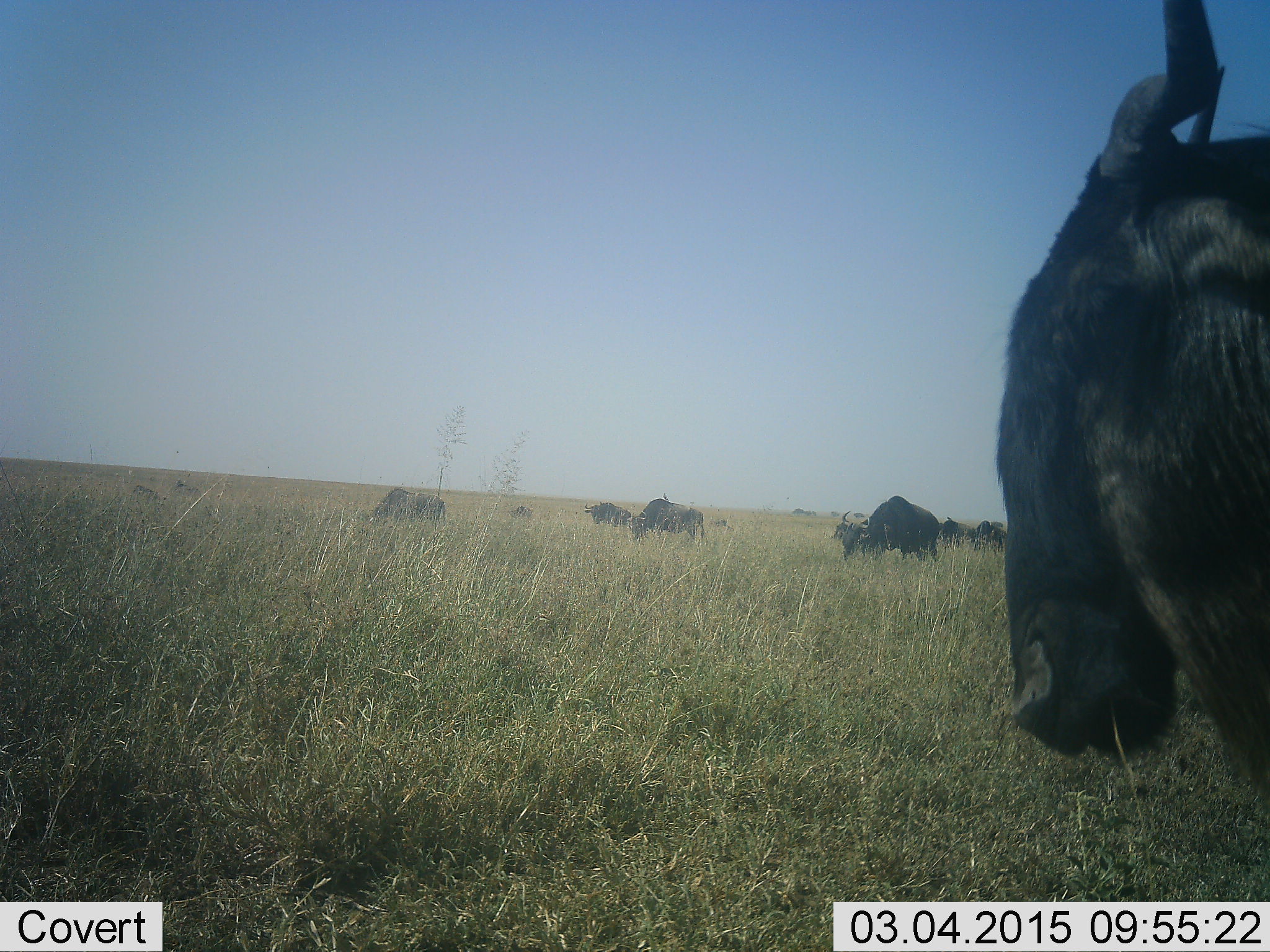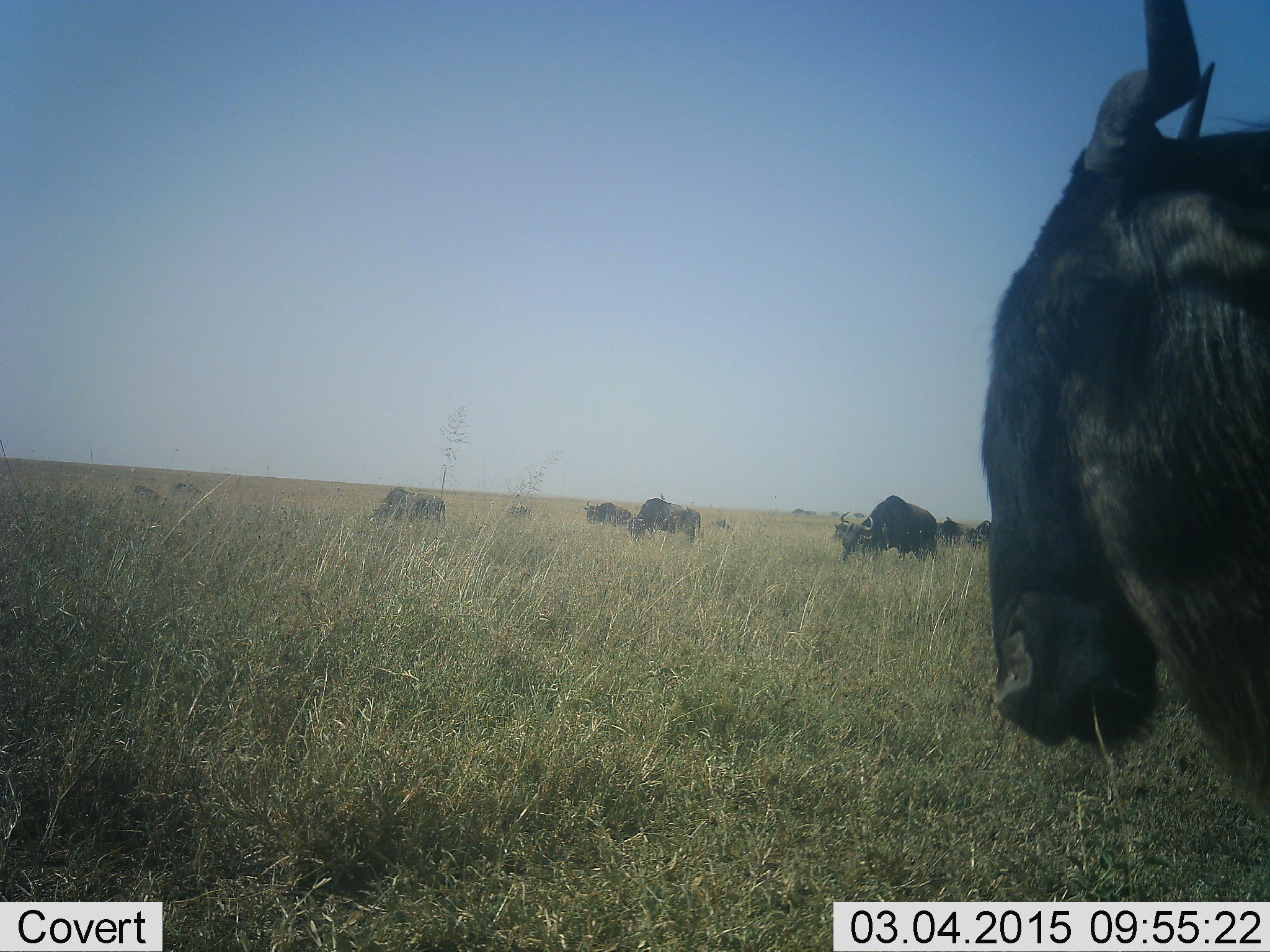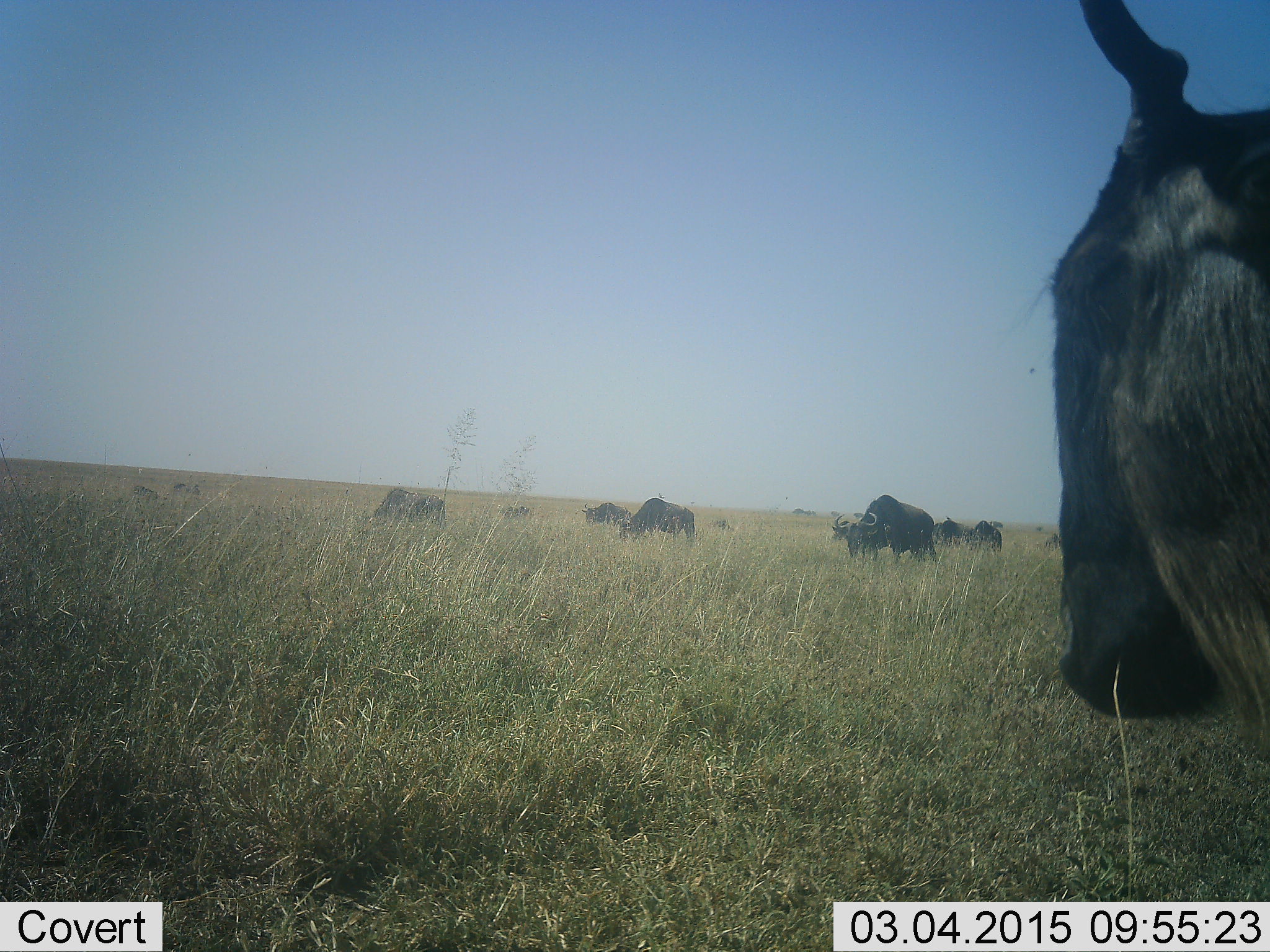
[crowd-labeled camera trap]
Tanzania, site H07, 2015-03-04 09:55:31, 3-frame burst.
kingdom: Animalia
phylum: Chordata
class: Mammalia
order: Artiodactyla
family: Bovidae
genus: Connochaetes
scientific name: Connochaetes taurinus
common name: blue wildebeest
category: wildebeest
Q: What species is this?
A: Wildebeest (blue wildebeest) (Connochaetes taurinus).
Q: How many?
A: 11-50.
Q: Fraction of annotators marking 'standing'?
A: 80%.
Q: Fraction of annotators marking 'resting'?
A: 10%.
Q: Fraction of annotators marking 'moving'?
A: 10%.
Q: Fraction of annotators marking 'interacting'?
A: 0%.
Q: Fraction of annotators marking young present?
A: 0%.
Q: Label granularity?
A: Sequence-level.